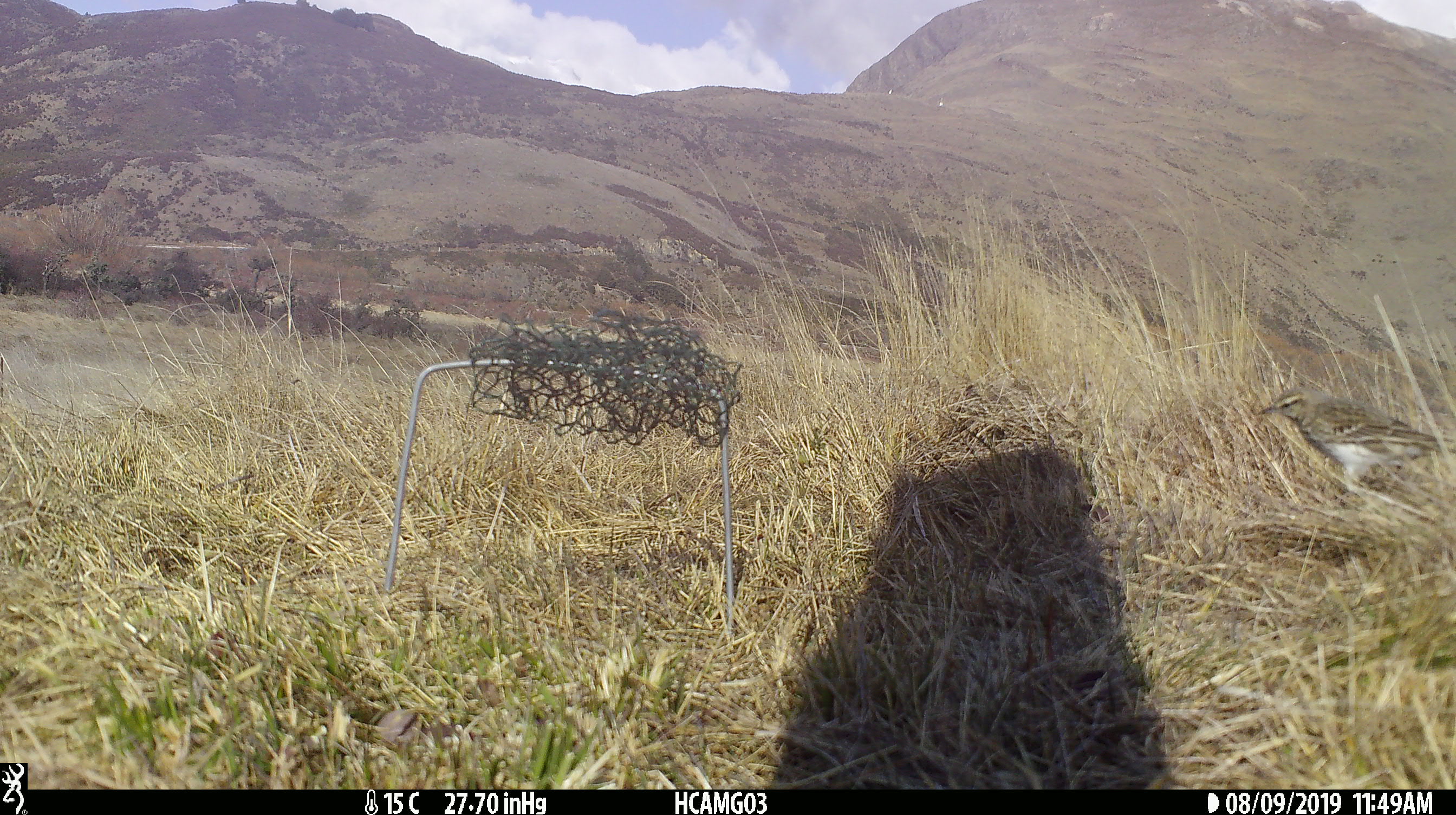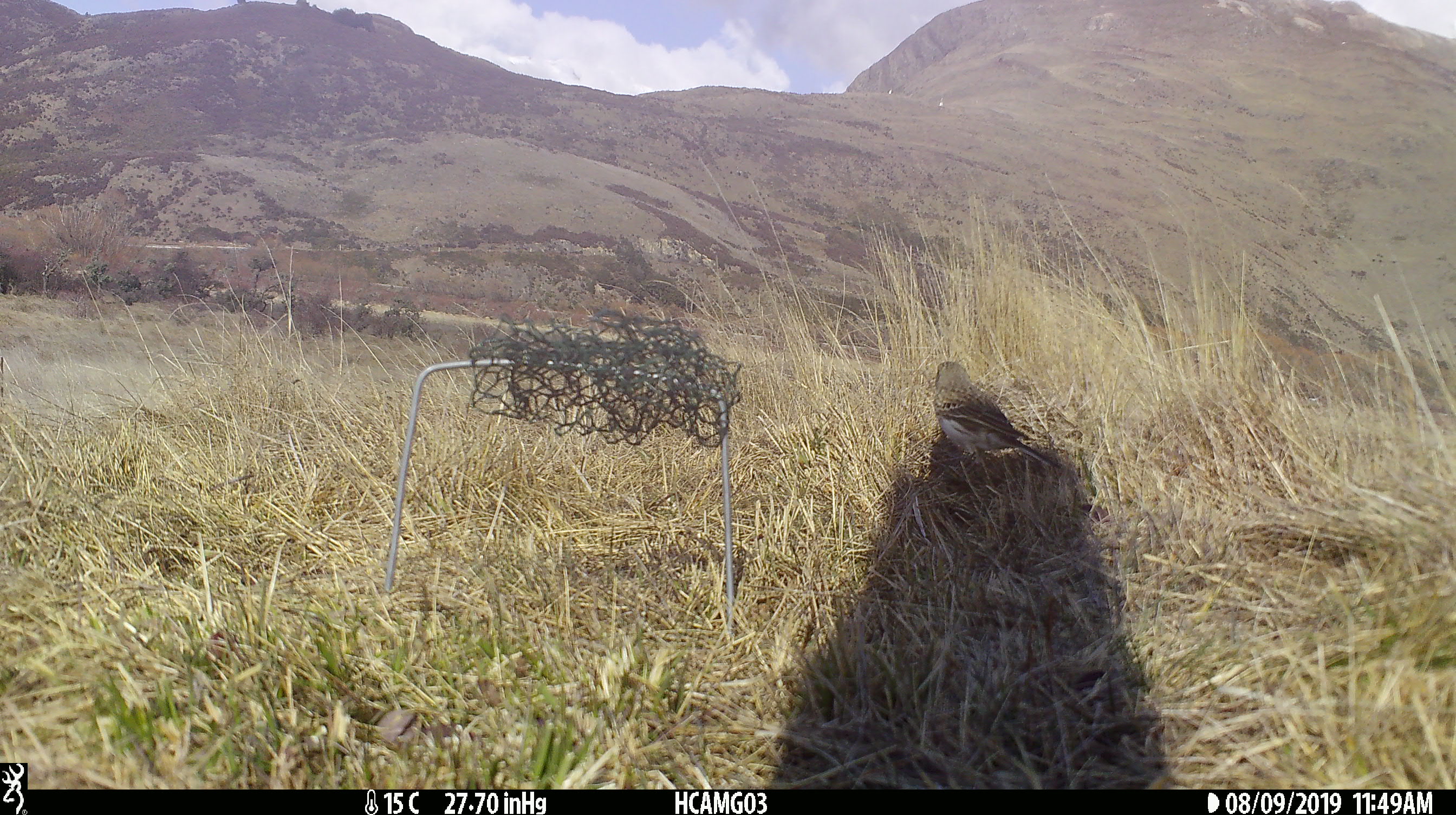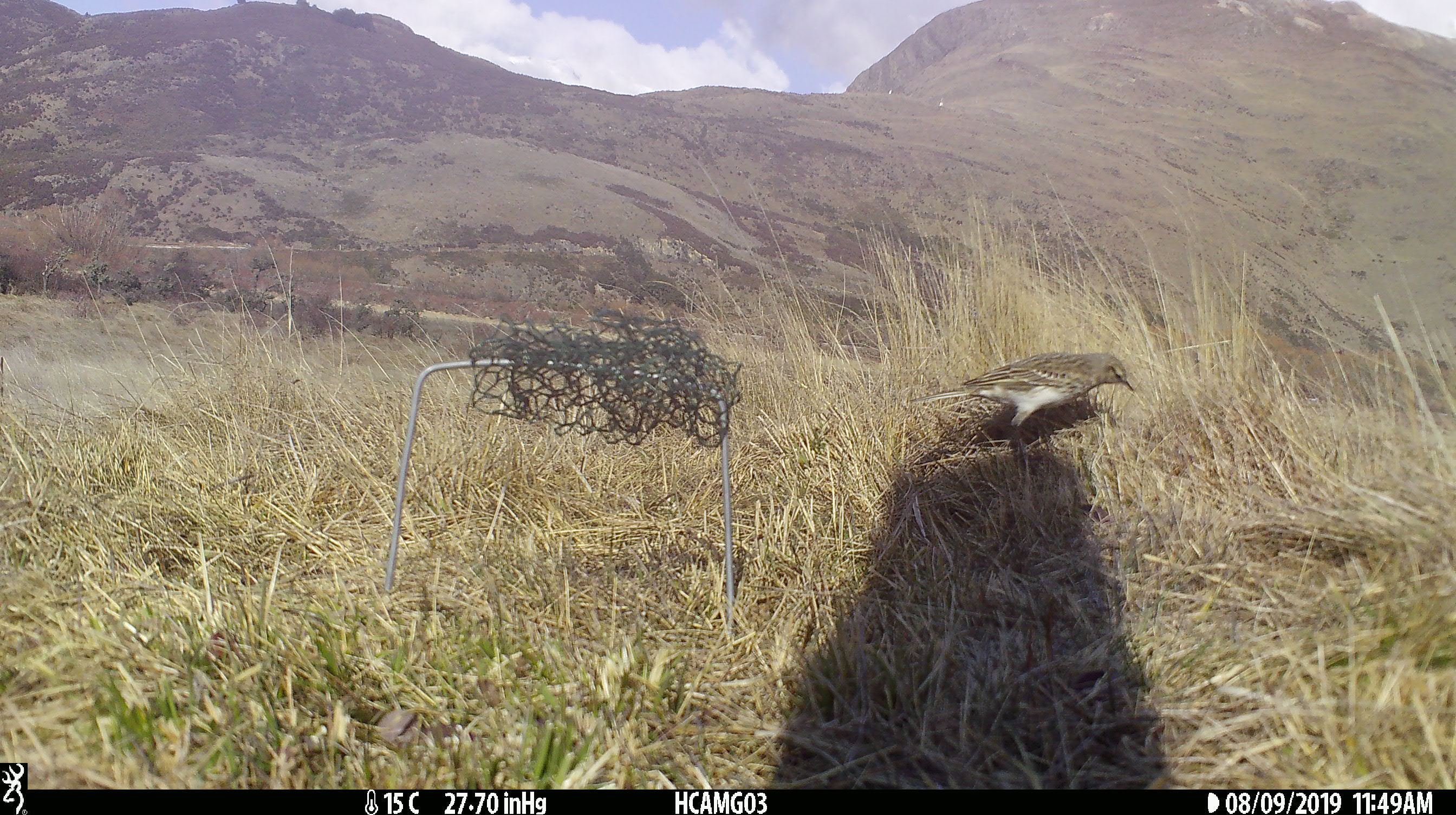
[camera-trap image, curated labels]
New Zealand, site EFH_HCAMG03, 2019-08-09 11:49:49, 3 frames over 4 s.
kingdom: Animalia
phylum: Chordata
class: Aves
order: Passeriformes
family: Motacillidae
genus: Anthus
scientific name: Anthus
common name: pipit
Pipit (Anthus).